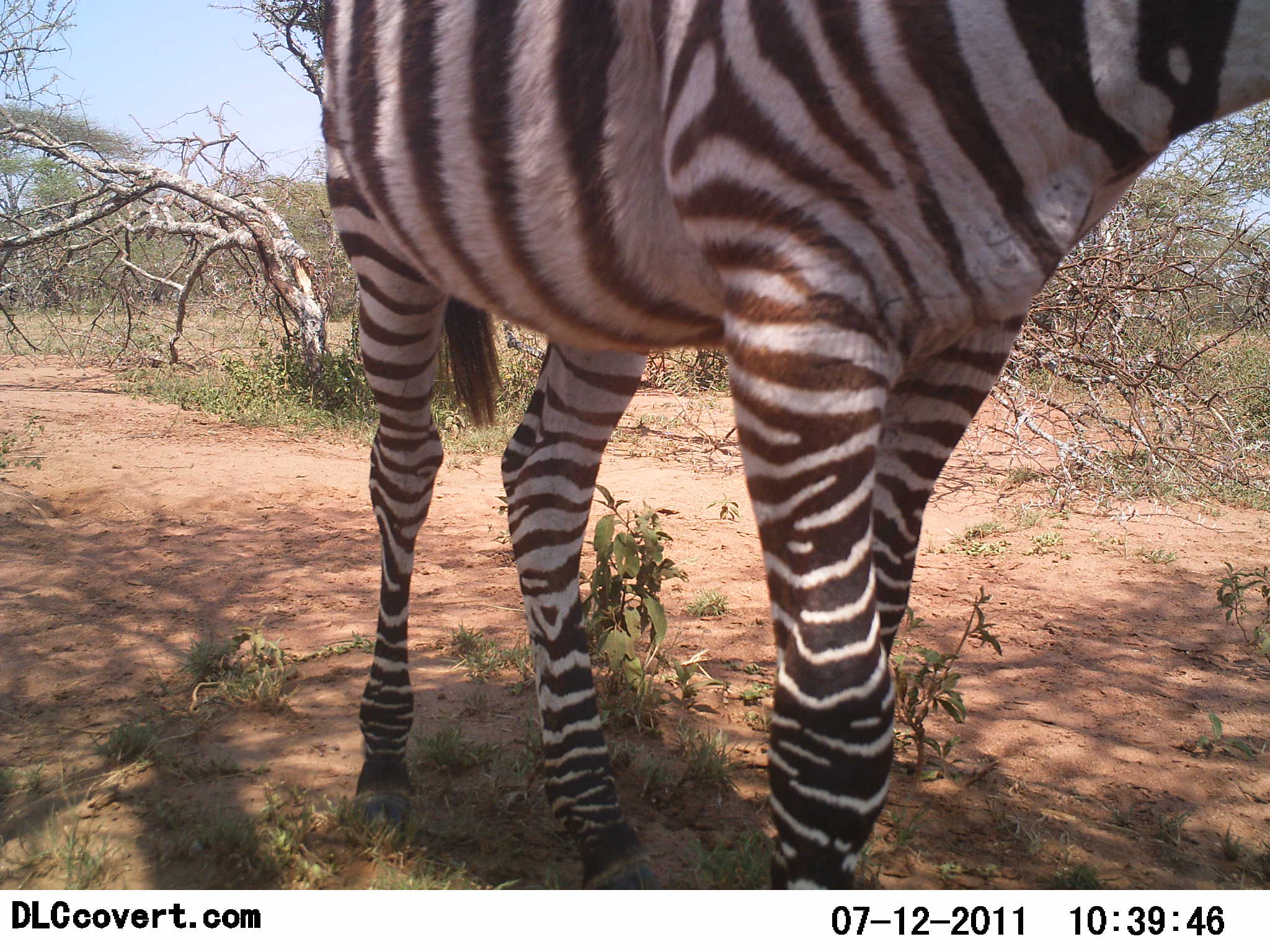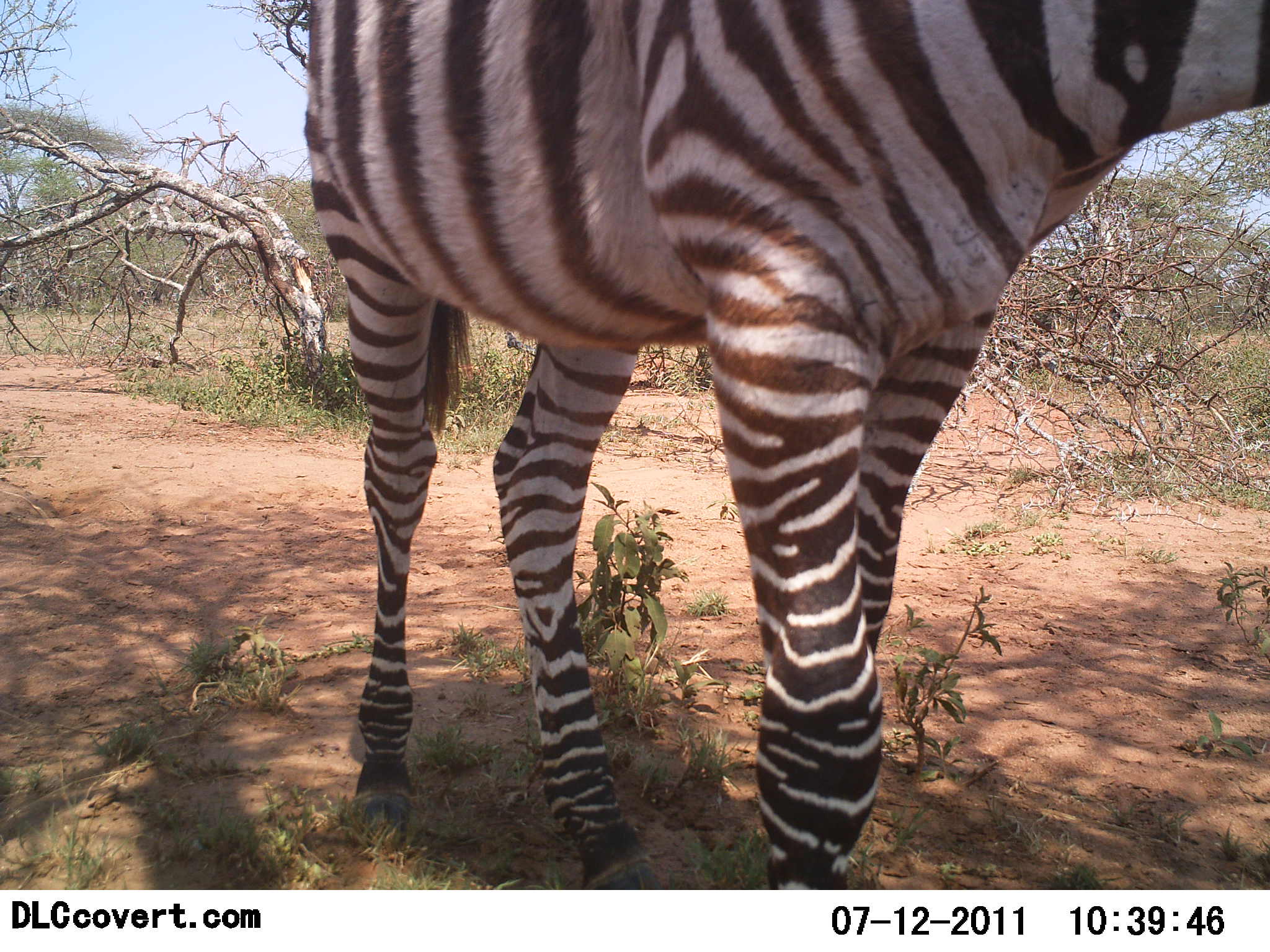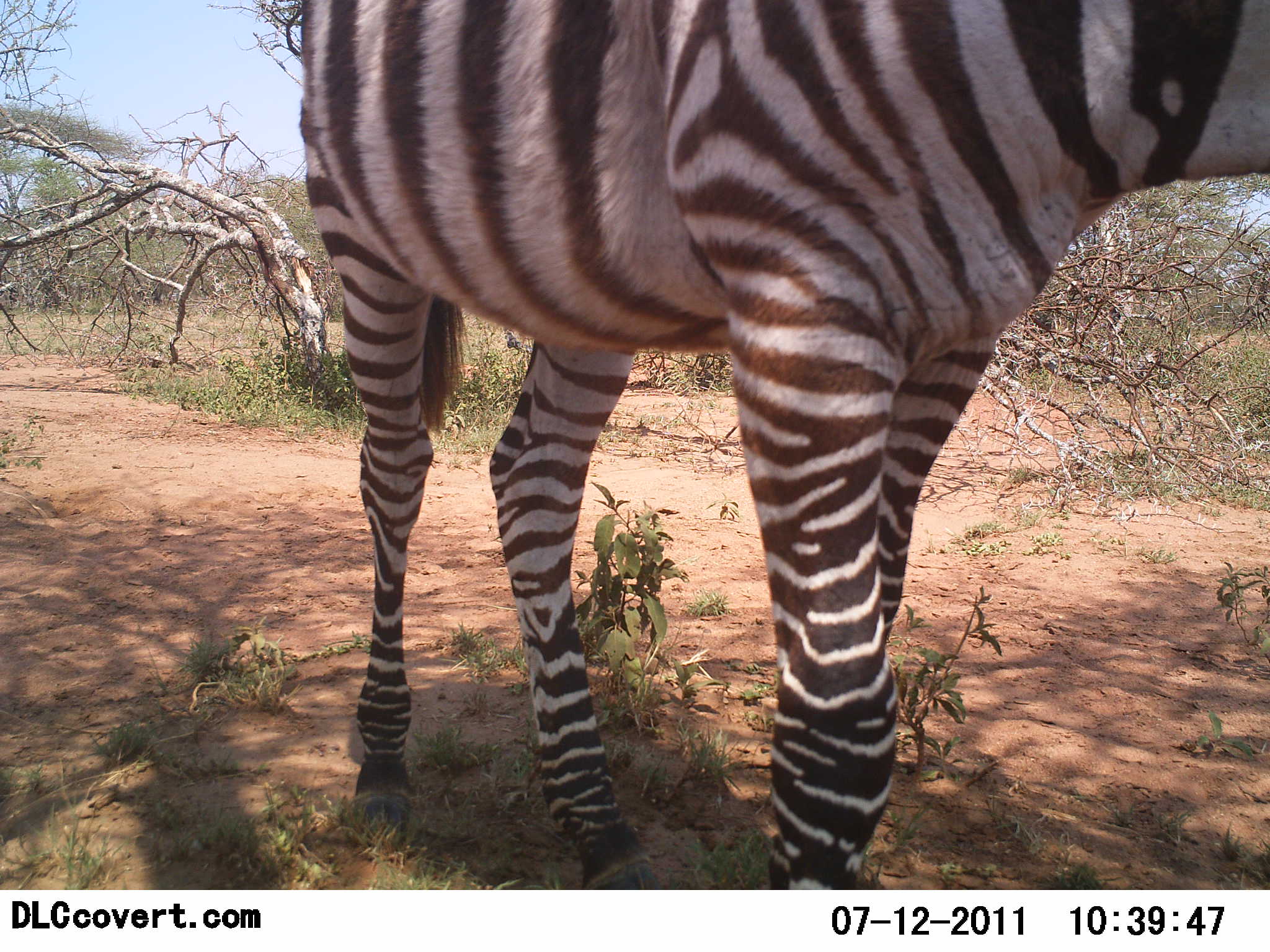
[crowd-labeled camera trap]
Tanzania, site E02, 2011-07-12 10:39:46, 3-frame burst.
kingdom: Animalia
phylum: Chordata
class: Mammalia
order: Perissodactyla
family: Equidae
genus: Equus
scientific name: Equus quagga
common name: plains zebra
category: zebra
Zebra (plains zebra) (Equus quagga), count 1. Behavior (volunteer vote fractions): standing 92%, resting 0%, moving 8%, interacting 0%. Young present (vote fraction): 0%. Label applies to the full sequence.